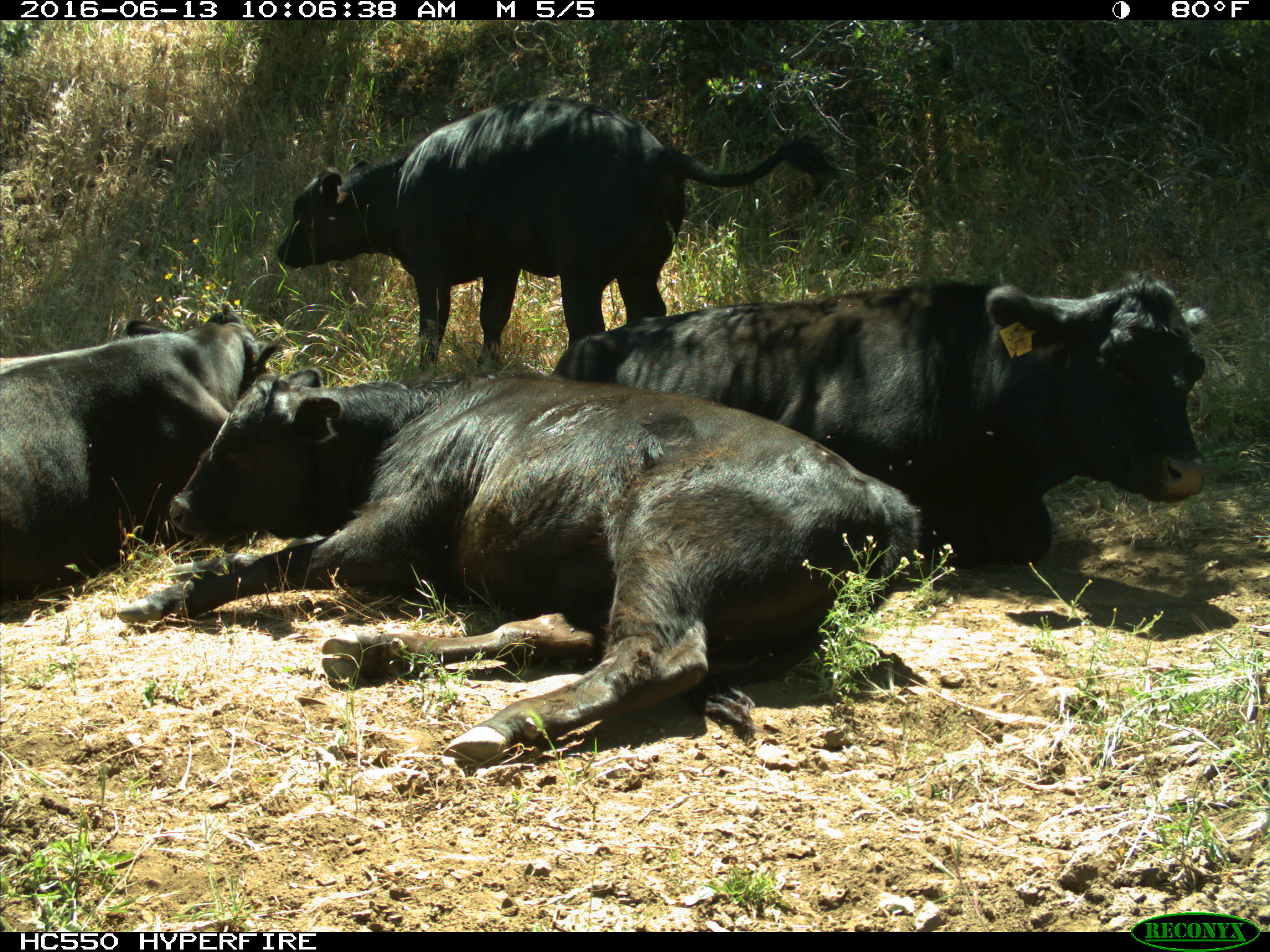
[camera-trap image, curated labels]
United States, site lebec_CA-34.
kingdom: Animalia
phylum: Chordata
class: Mammalia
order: Artiodactyla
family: Bovidae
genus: Bos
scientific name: Bos taurus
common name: domestic cow